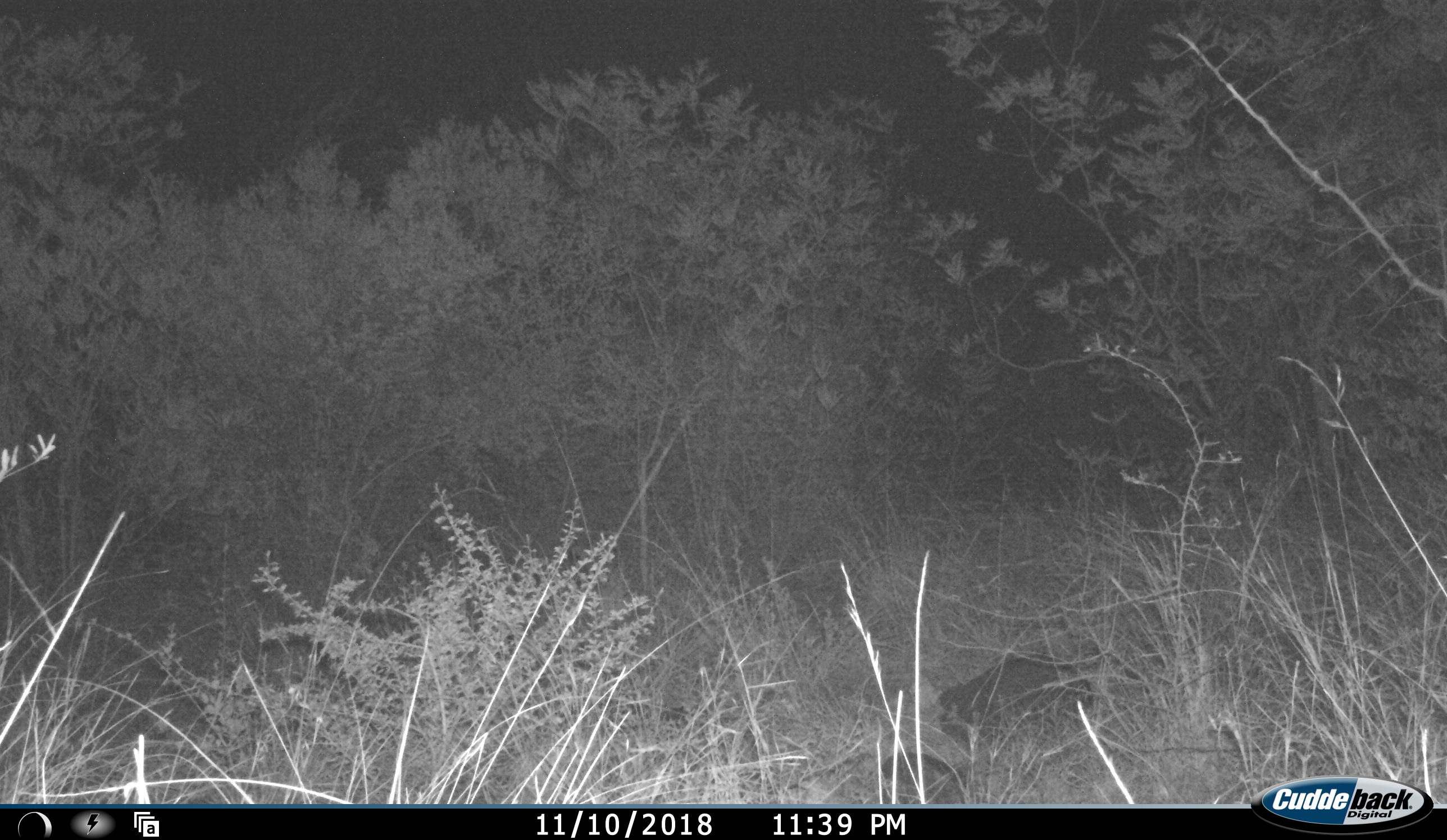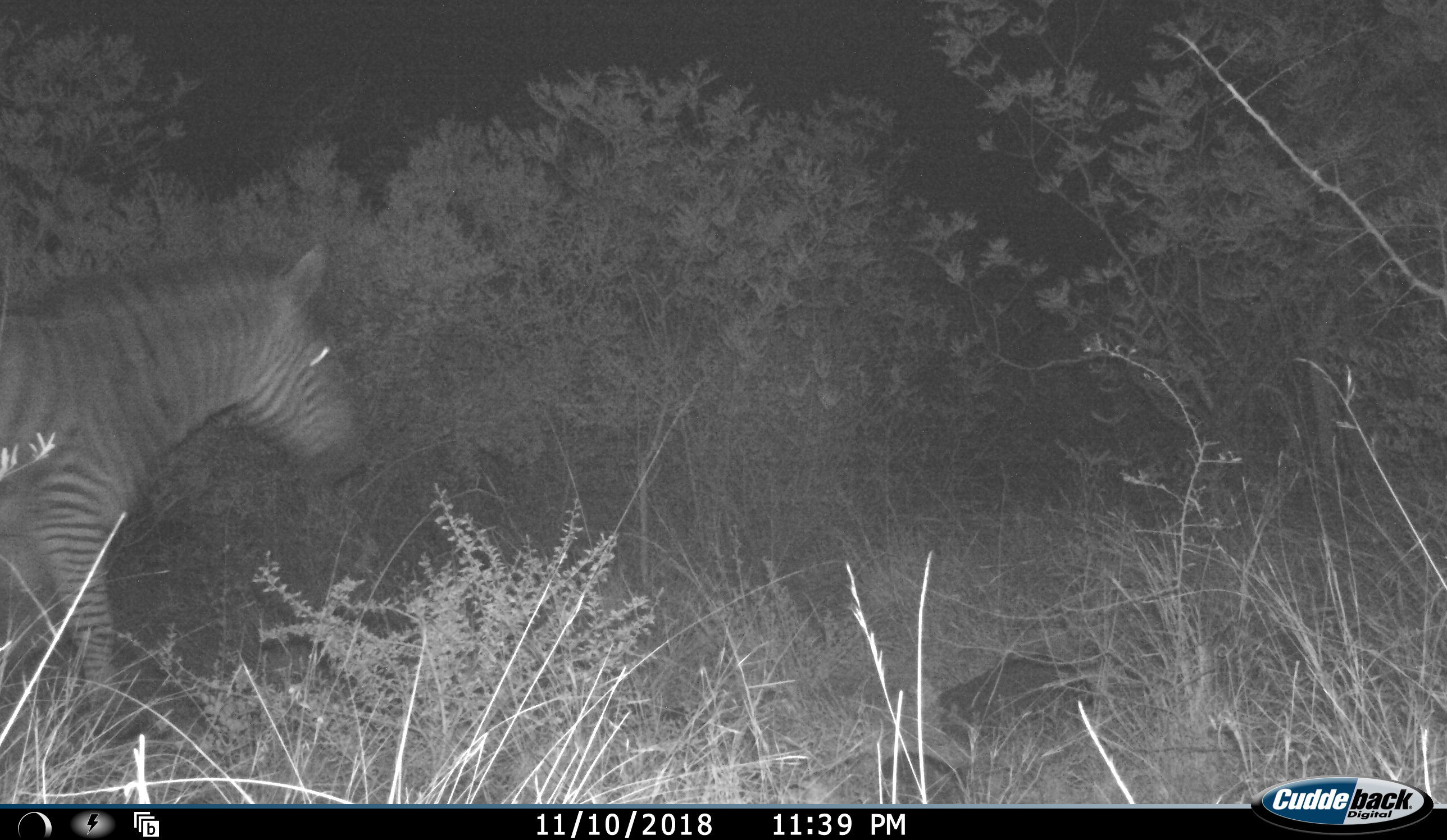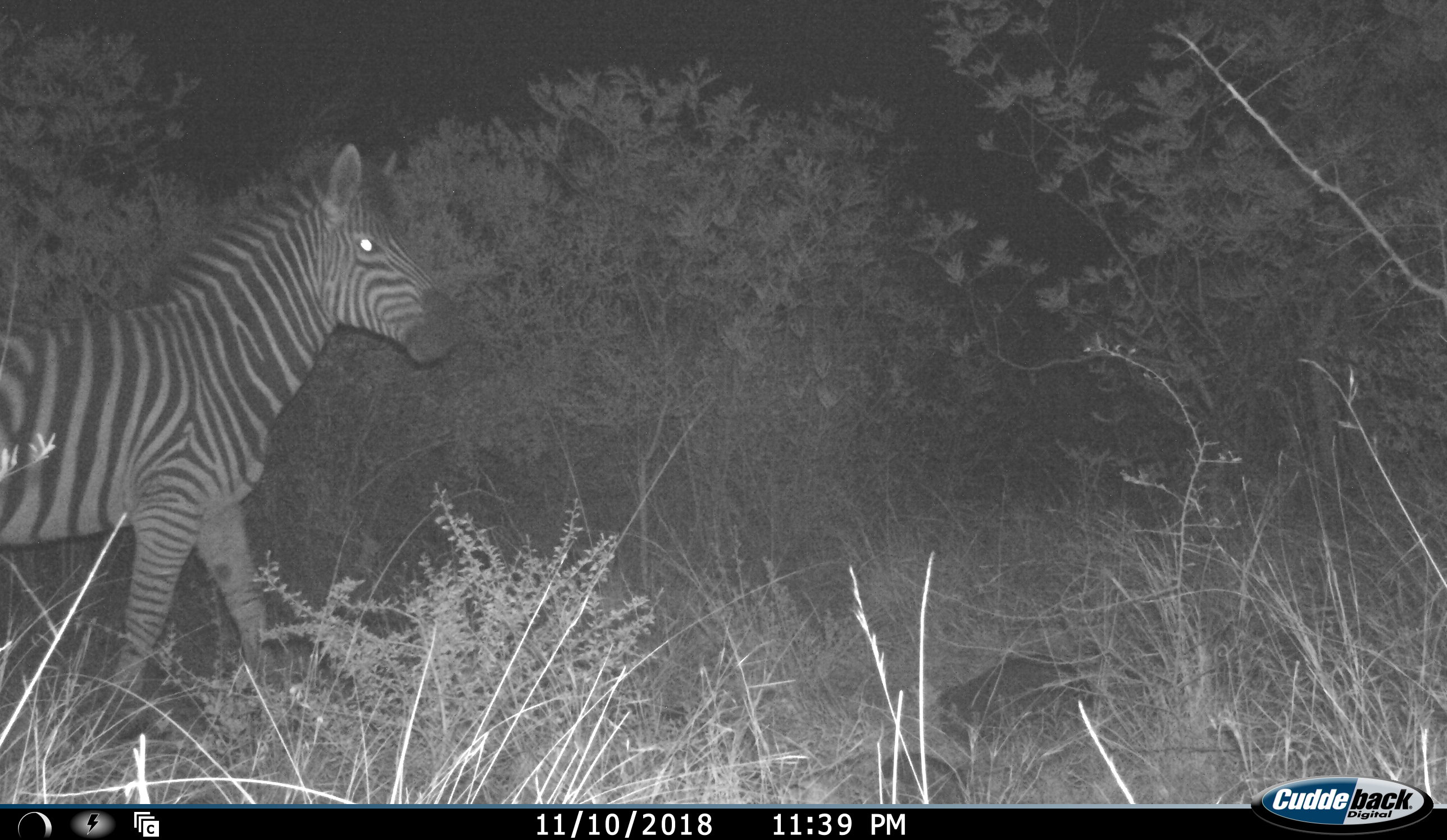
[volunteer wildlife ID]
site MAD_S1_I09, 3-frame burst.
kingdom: Animalia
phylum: Chordata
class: Mammalia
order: Perissodactyla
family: Equidae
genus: Equus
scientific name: Equus quagga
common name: plains zebra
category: zebraplains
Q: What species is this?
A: Zebraplains (plains zebra) (Equus quagga).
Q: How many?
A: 1.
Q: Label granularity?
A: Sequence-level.